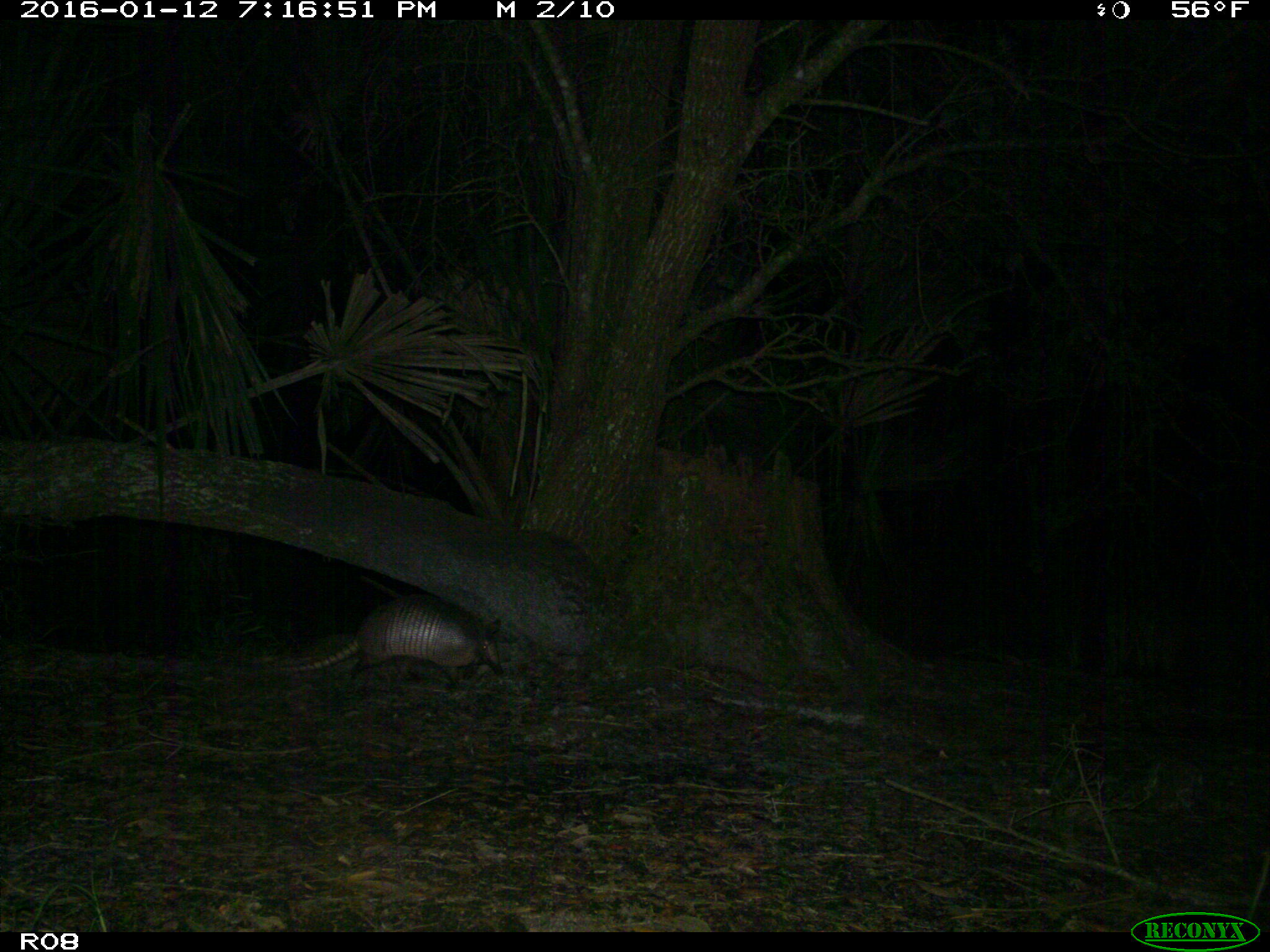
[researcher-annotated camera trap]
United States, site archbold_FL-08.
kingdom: Animalia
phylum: Chordata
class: Mammalia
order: Cingulata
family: Dasypodidae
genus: Dasypus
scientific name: Dasypus novemcinctus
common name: nine-banded armadillo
Dasypus novemcinctus (nine-banded armadillo).